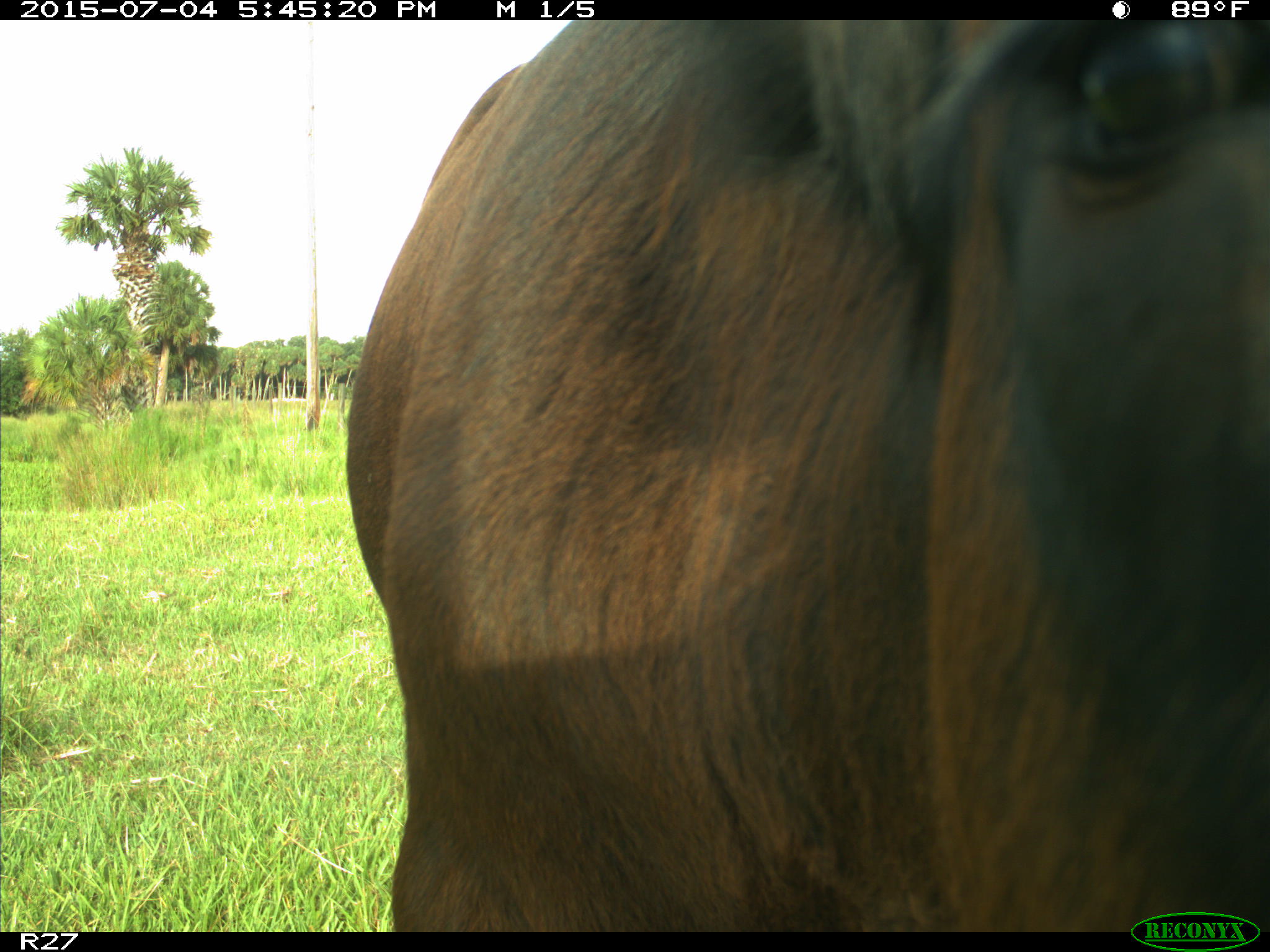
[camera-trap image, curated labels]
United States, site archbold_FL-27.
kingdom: Animalia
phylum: Chordata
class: Mammalia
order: Artiodactyla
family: Bovidae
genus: Bos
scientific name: Bos taurus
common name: domestic cow